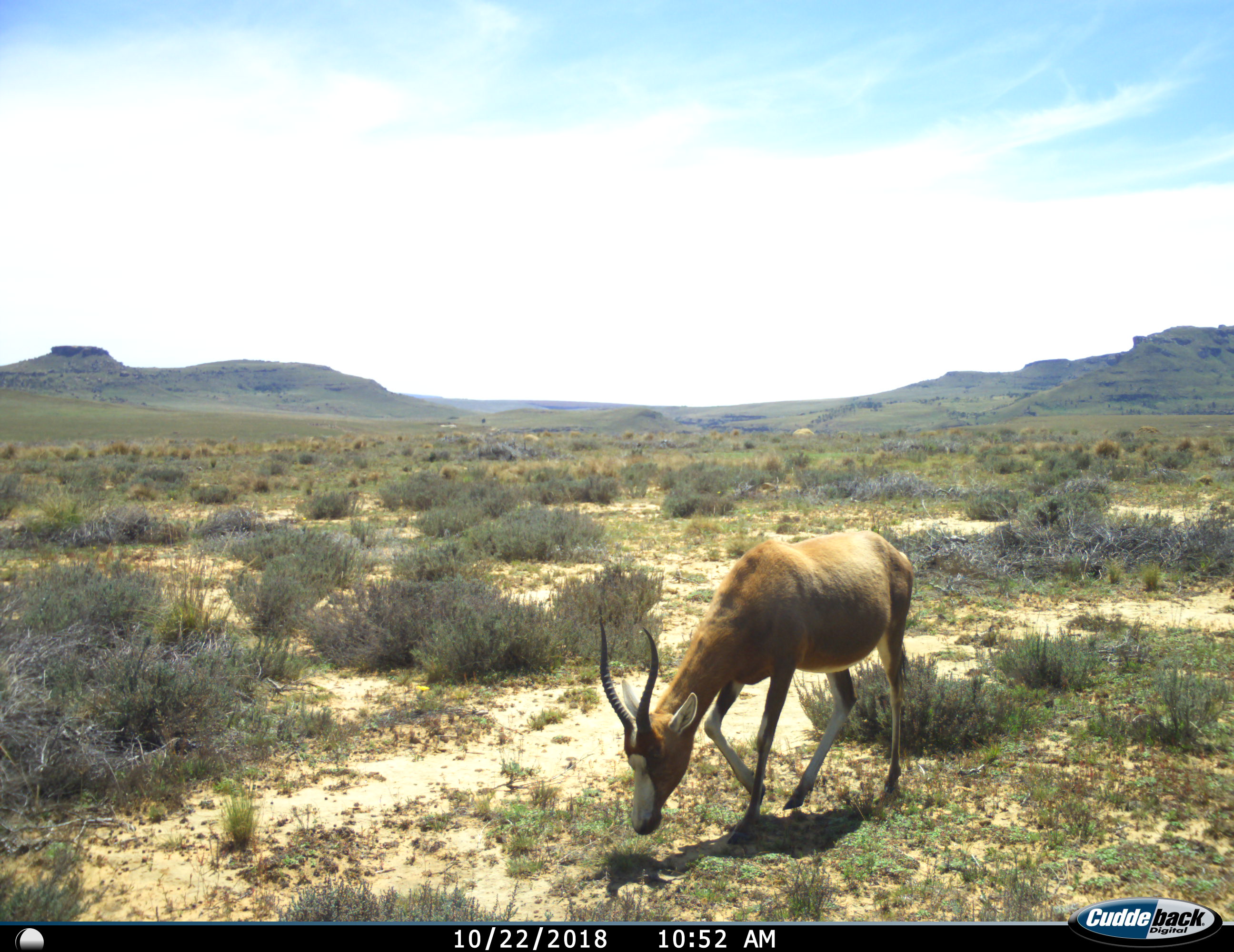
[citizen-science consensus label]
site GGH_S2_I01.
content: unidentified animal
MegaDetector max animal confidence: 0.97